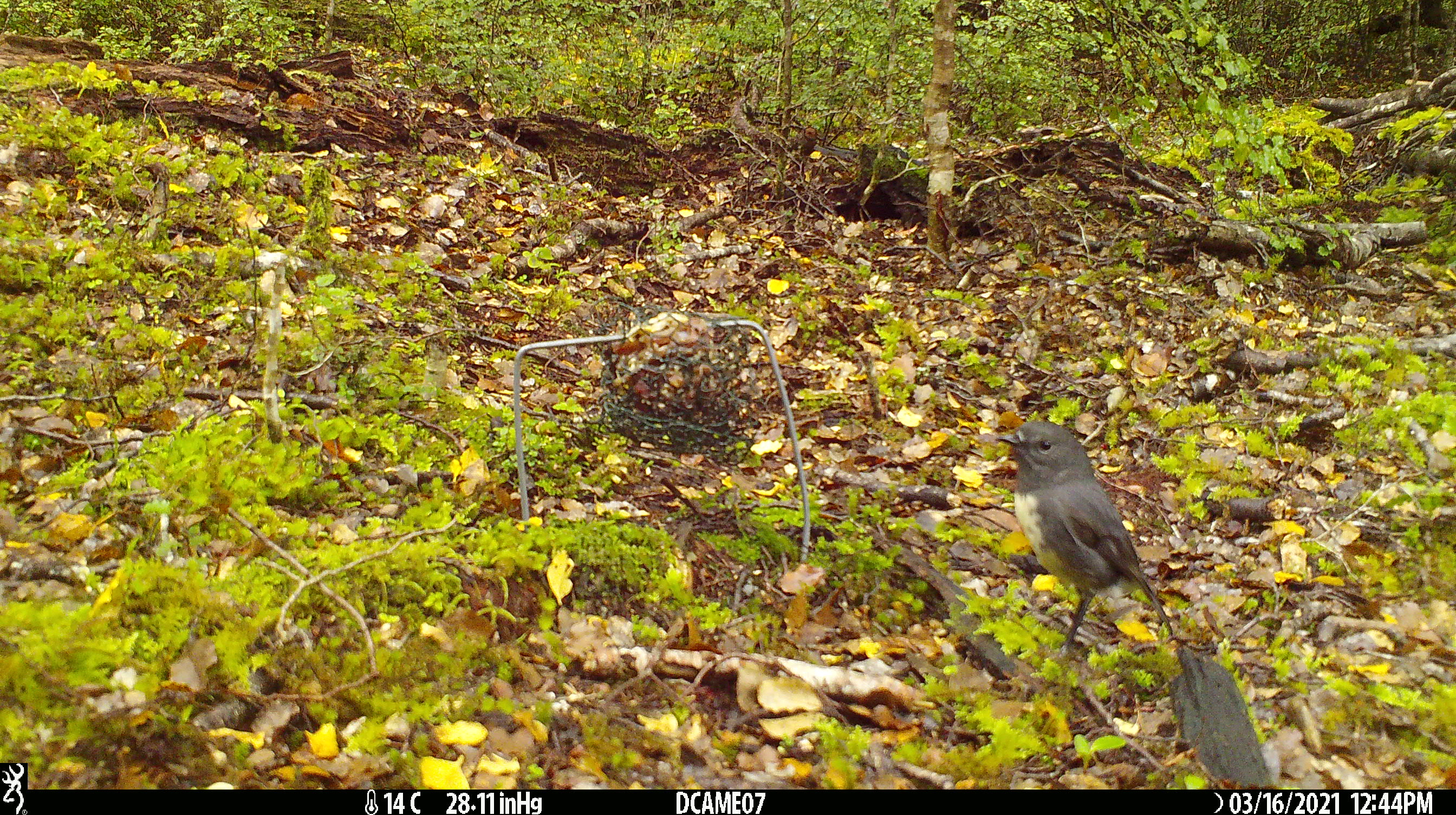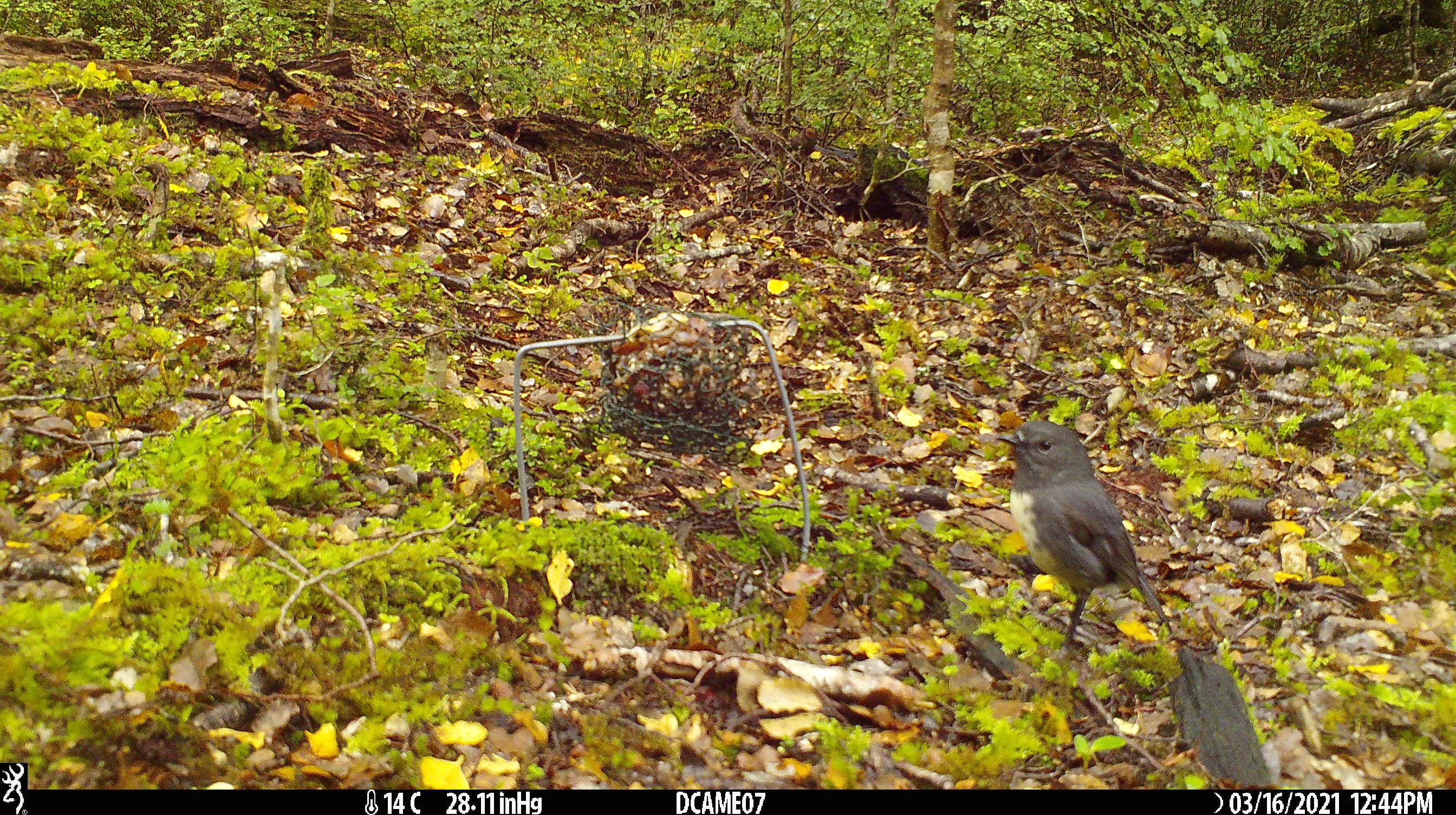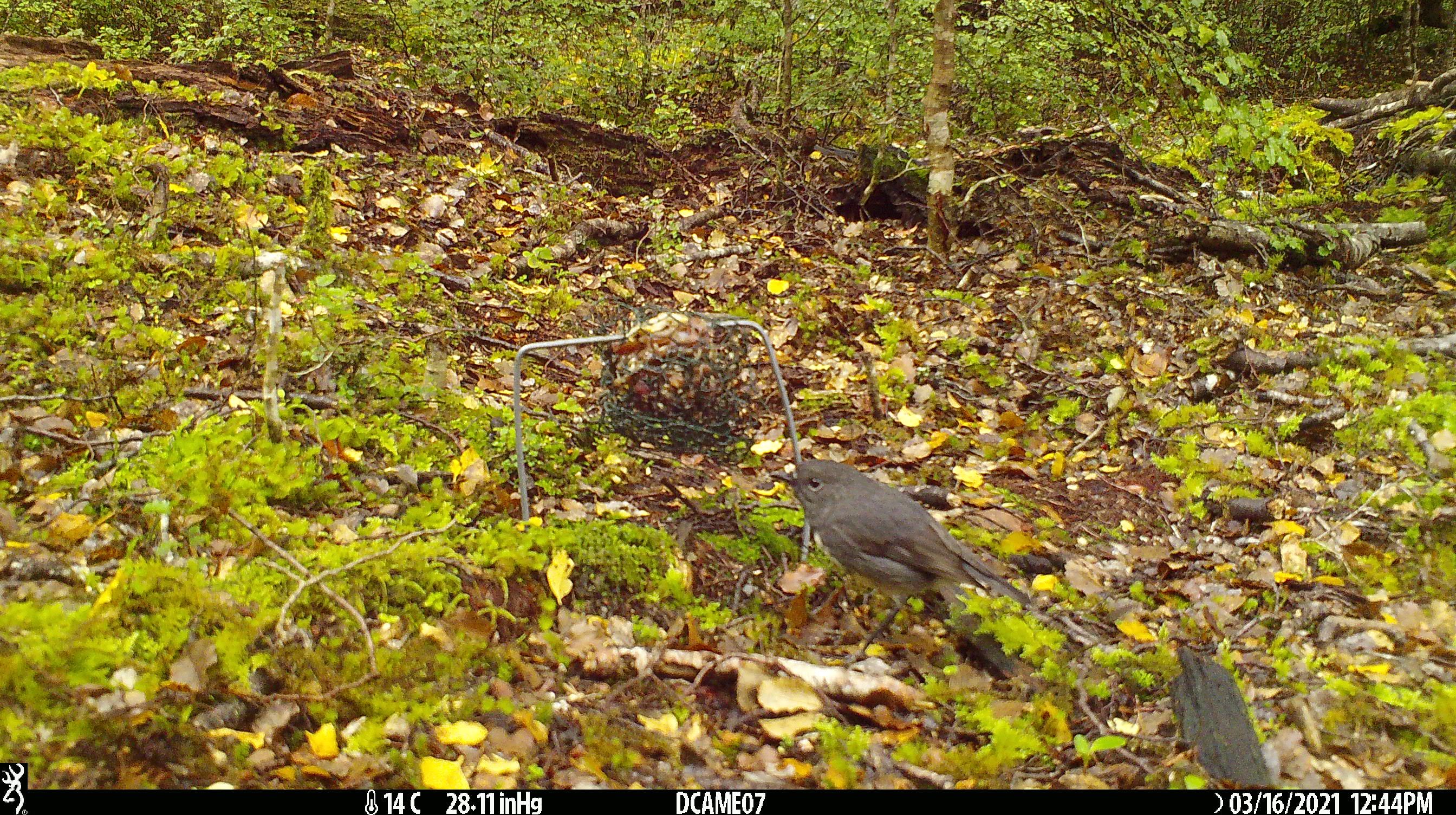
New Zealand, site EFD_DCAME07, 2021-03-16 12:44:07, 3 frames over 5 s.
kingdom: Animalia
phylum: Chordata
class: Aves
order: Passeriformes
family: Petroicidae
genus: Petroica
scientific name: Petroica australis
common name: new zealand robin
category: robin